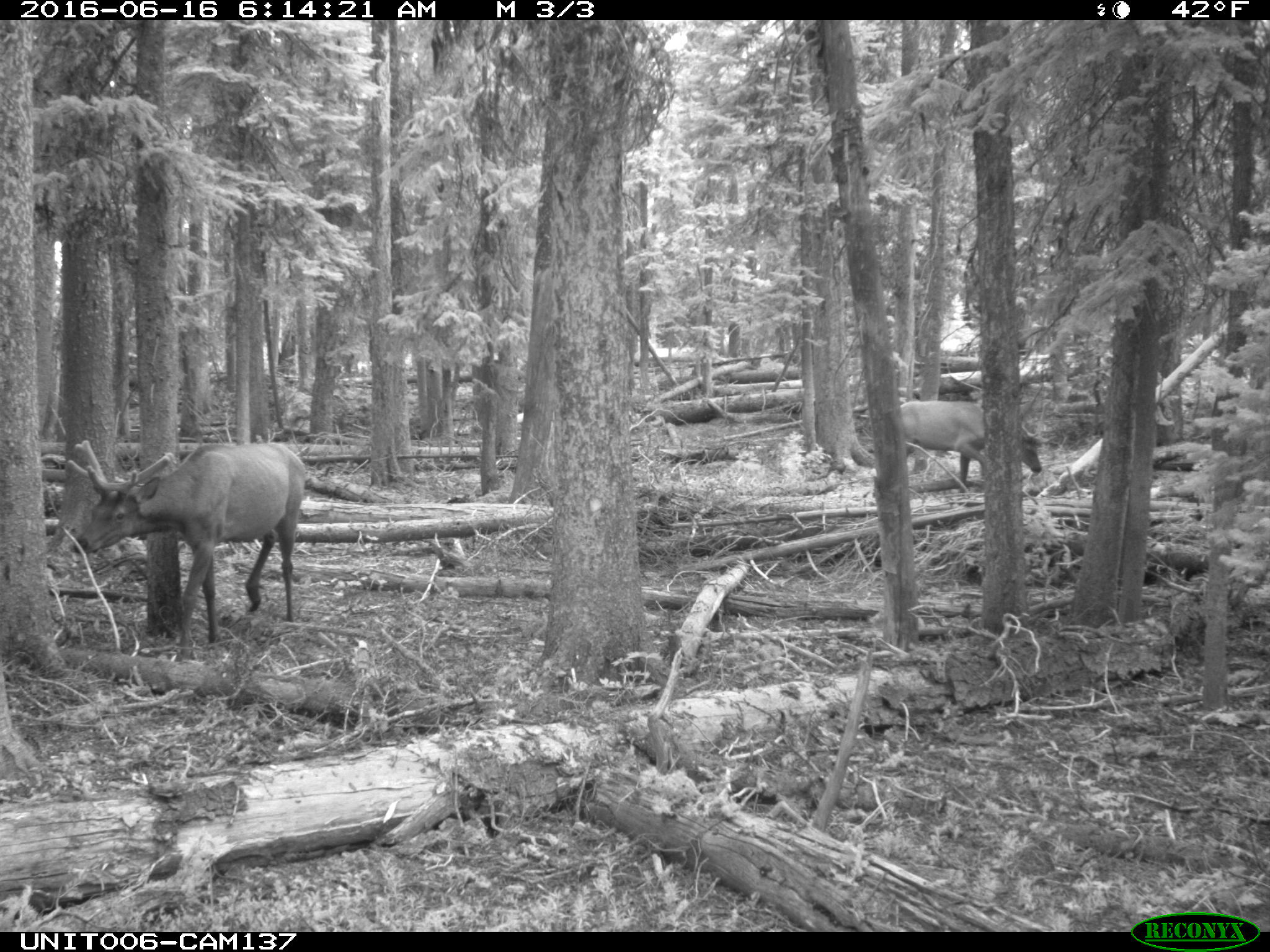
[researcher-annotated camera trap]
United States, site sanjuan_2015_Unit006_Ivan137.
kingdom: Animalia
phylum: Chordata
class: Mammalia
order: Artiodactyla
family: Cervidae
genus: Cervus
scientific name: Cervus elaphus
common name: red deer